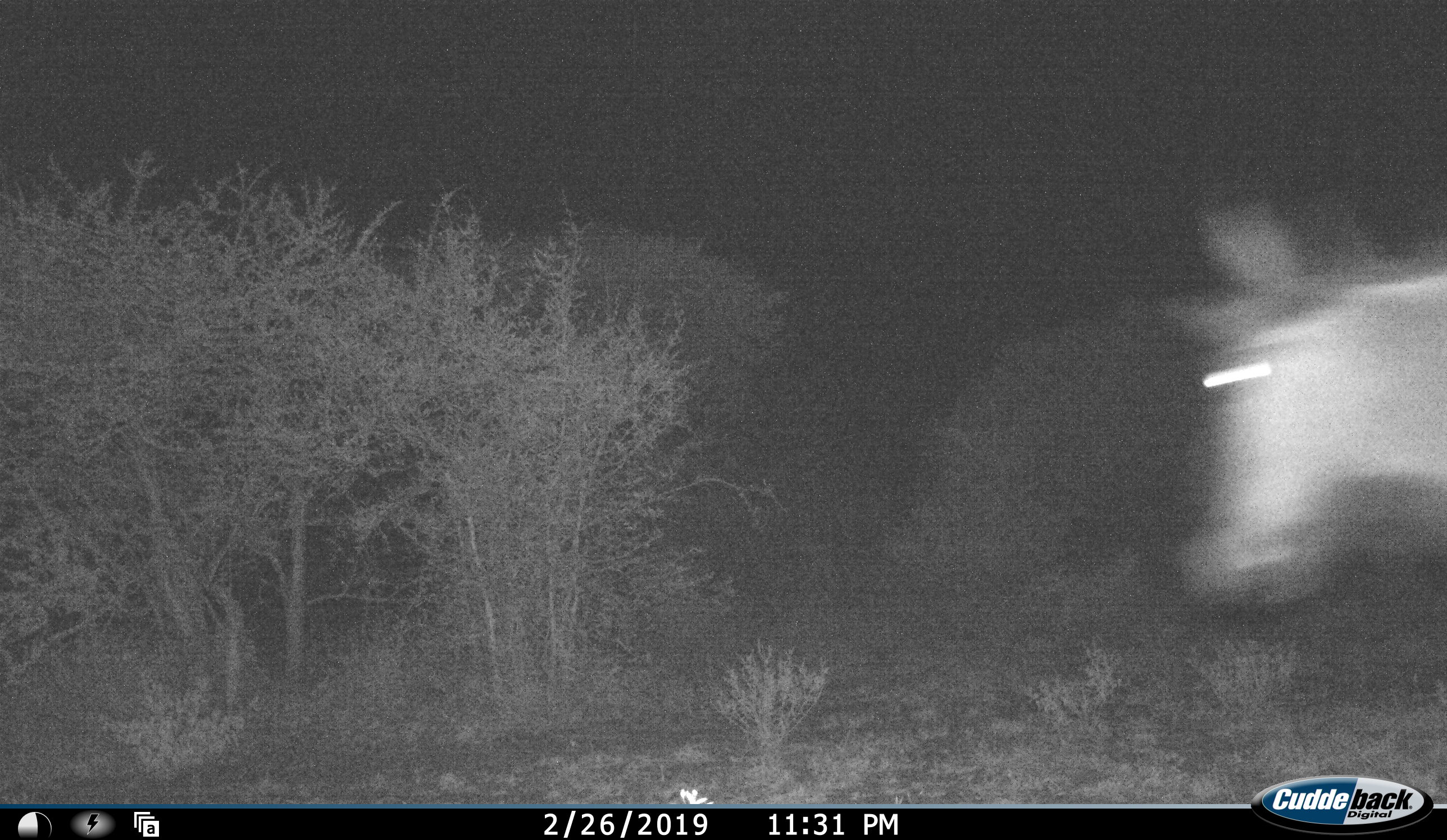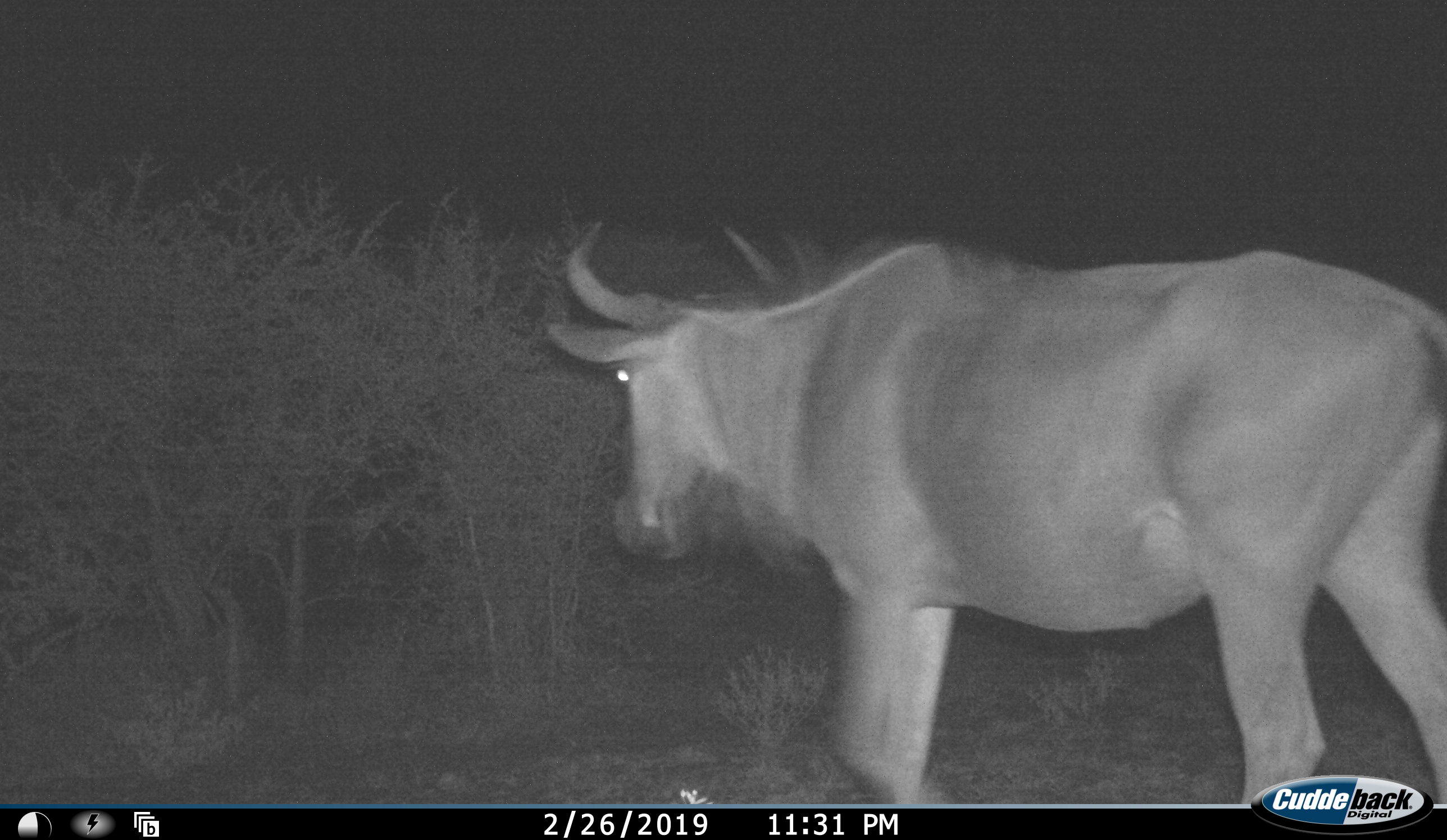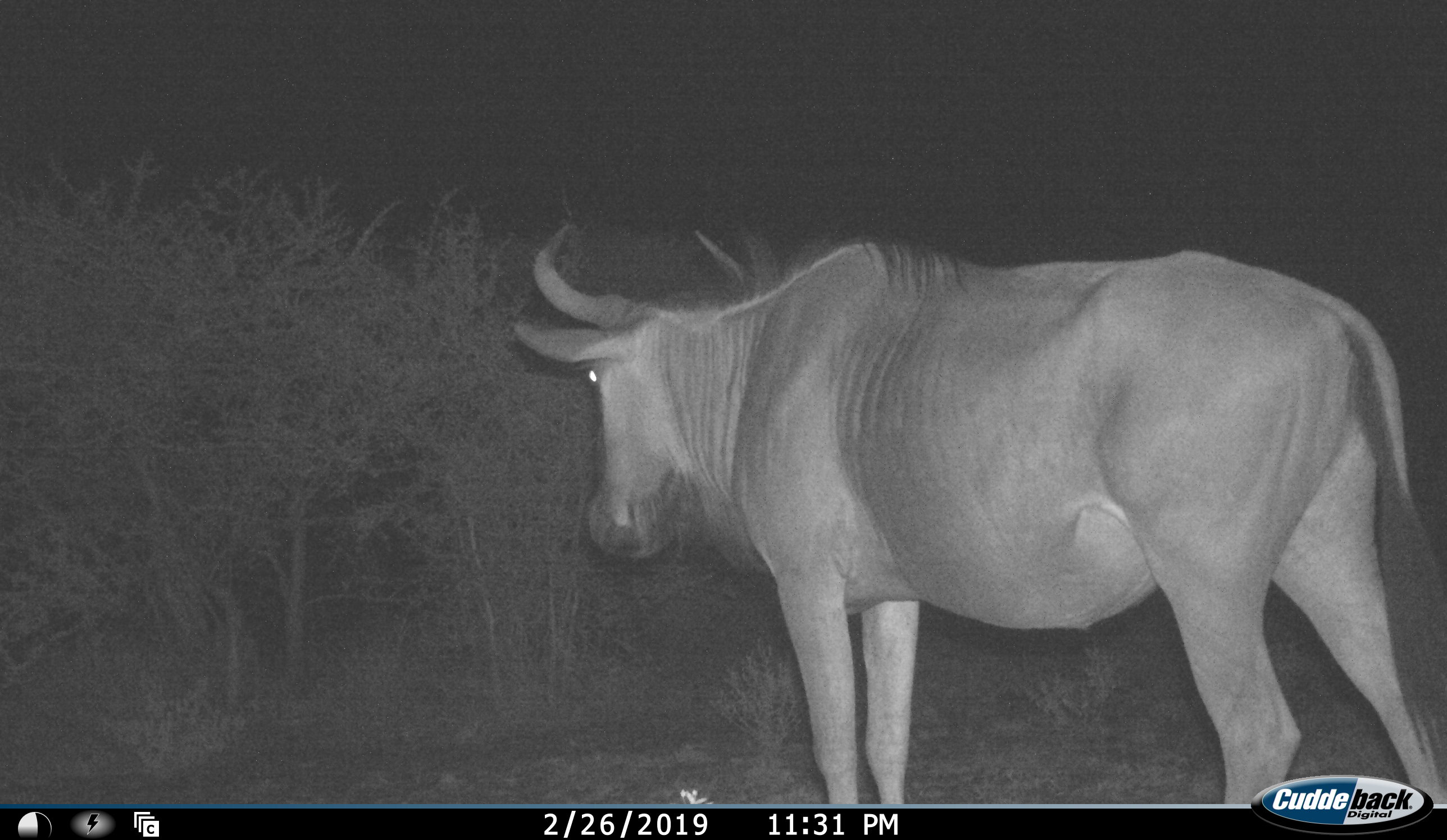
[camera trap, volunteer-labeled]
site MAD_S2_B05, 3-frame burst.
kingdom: Animalia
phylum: Chordata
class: Mammalia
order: Artiodactyla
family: Bovidae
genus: Connochaetes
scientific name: Connochaetes taurinus taurinus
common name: blue wildebeest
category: wildebeestblue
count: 1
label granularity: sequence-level